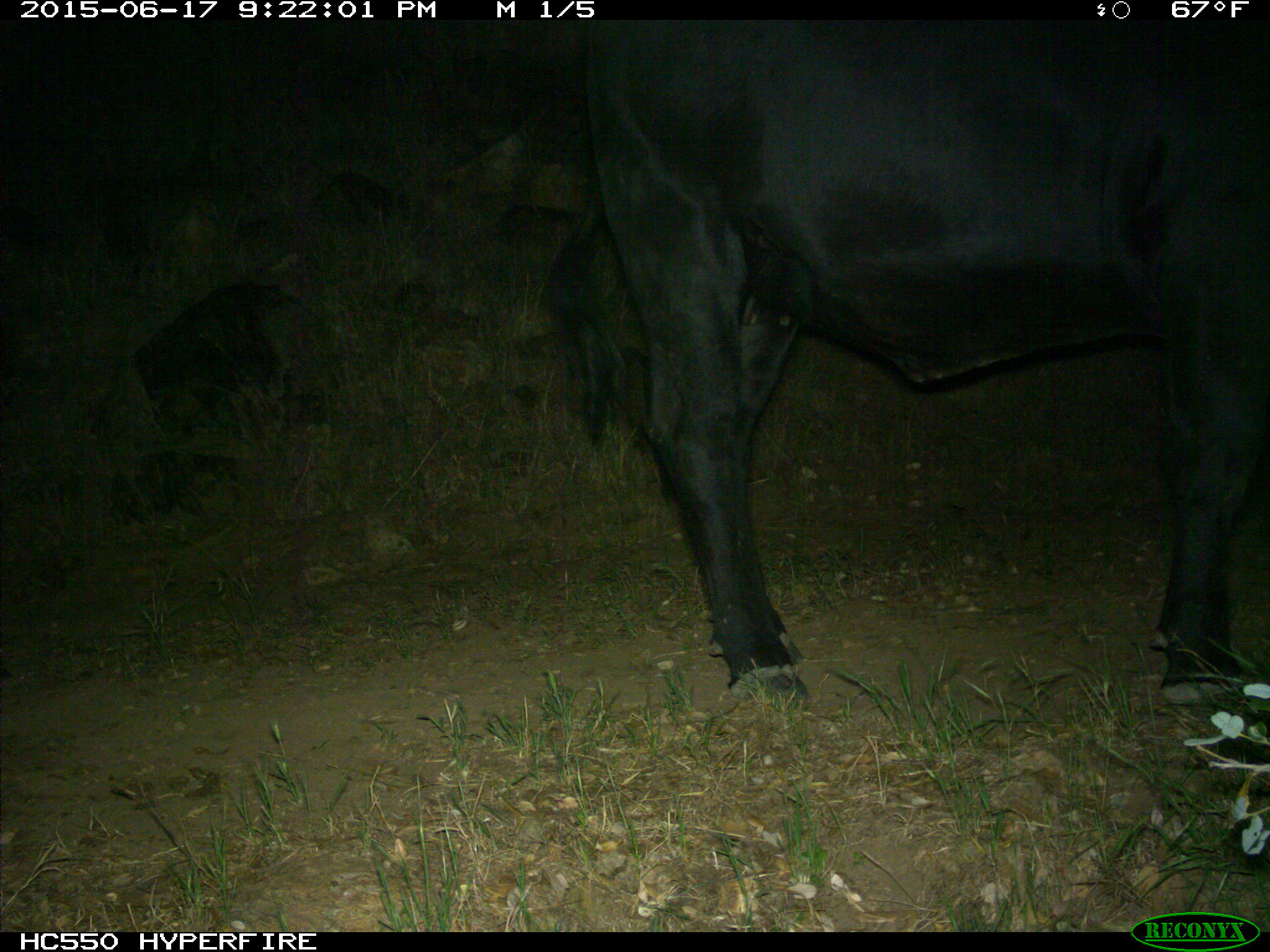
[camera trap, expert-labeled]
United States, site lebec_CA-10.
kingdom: Animalia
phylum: Chordata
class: Mammalia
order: Artiodactyla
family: Bovidae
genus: Bos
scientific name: Bos taurus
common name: domestic cow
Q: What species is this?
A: Bos taurus (domestic cow).